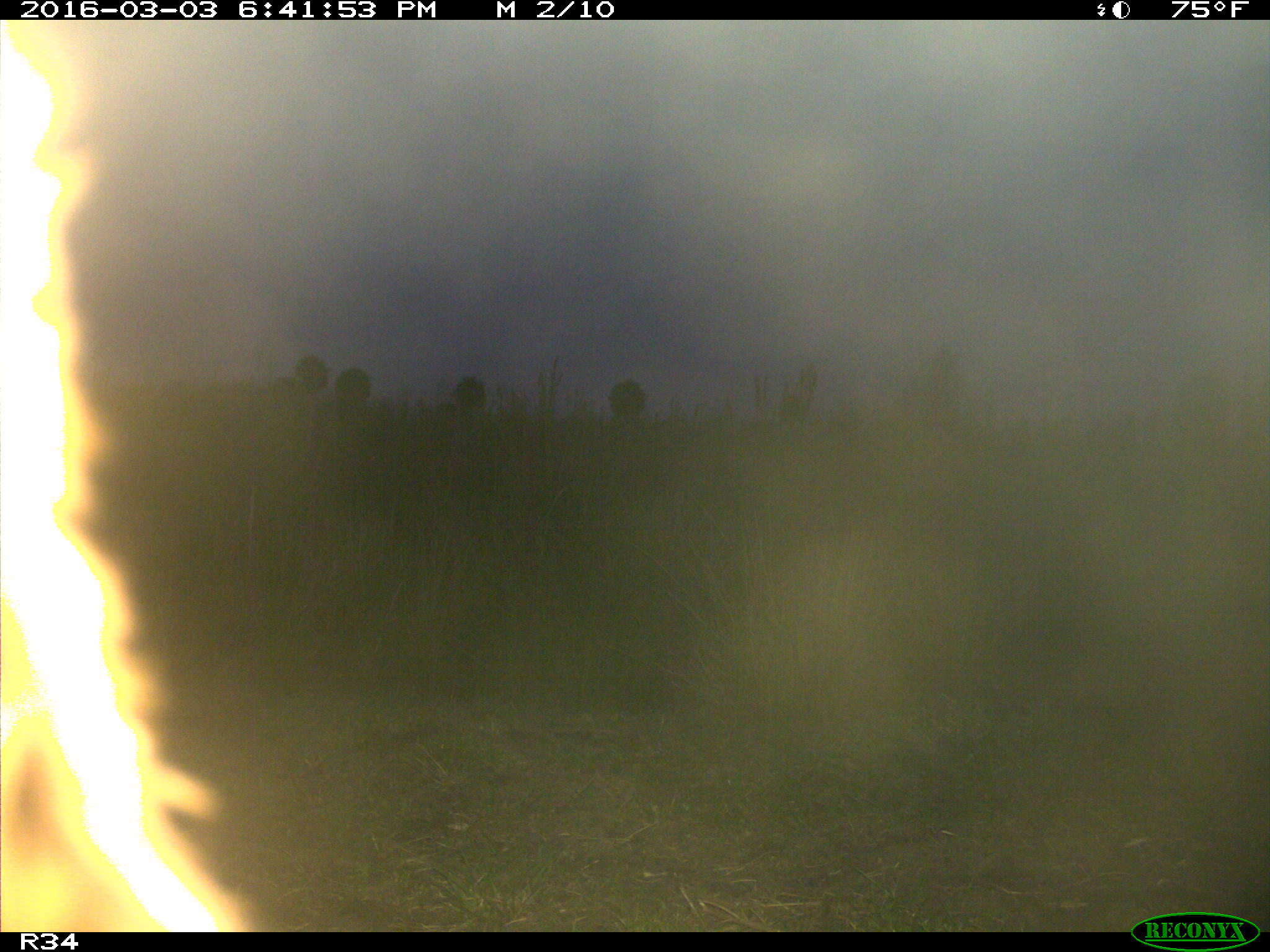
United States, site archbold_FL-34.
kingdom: Animalia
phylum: Chordata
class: Mammalia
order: Artiodactyla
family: Bovidae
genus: Bos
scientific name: Bos taurus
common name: domestic cow